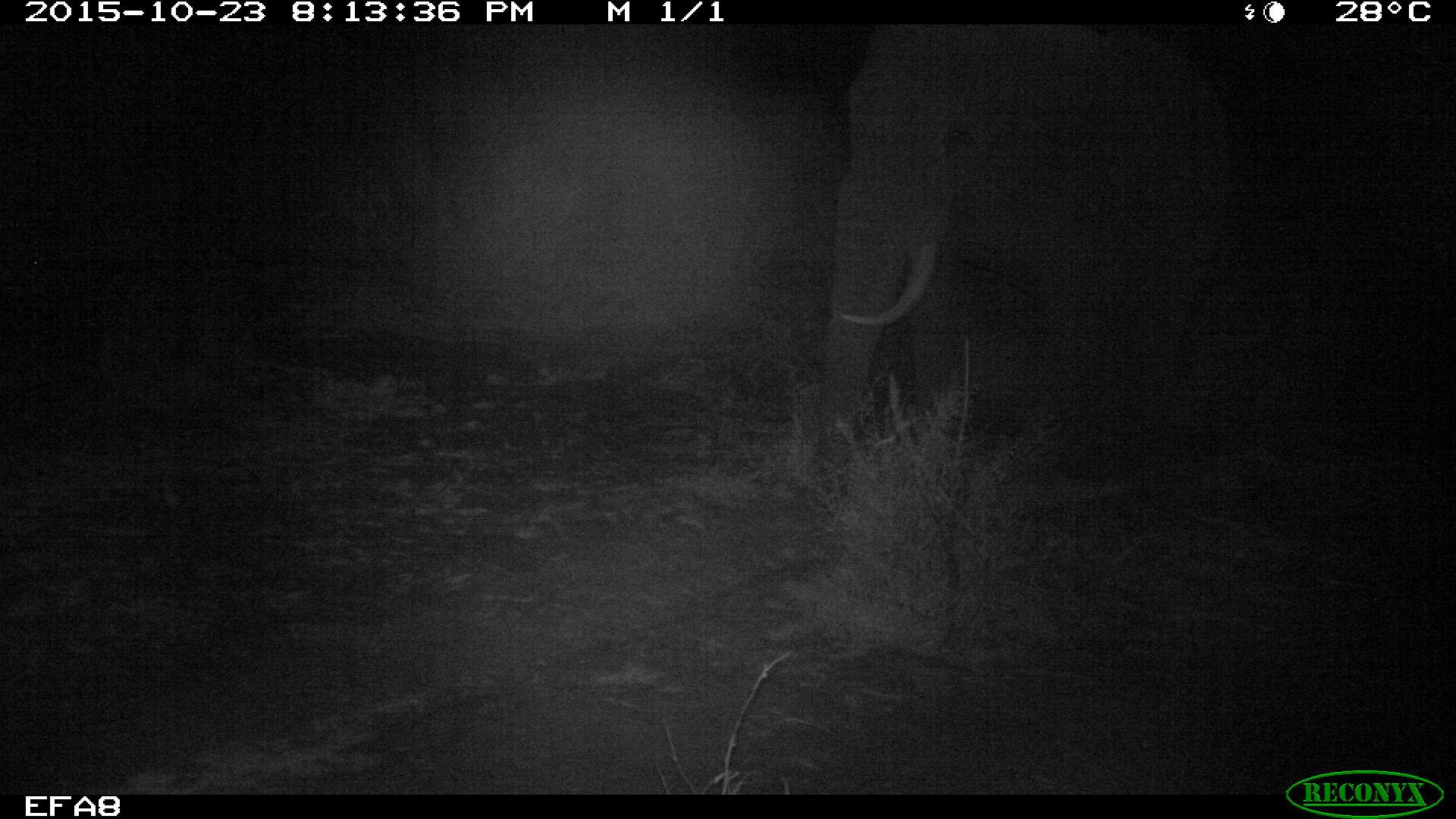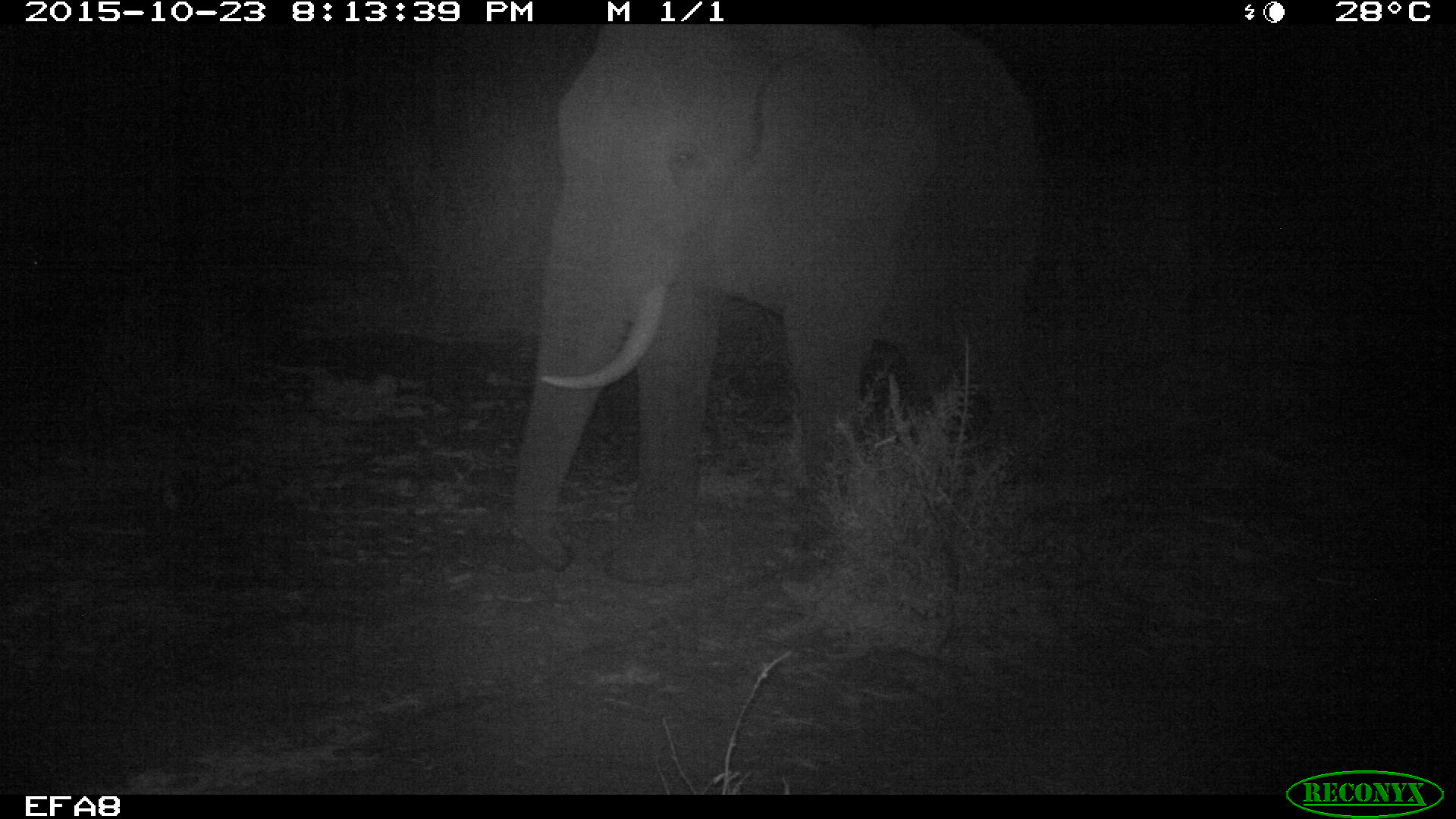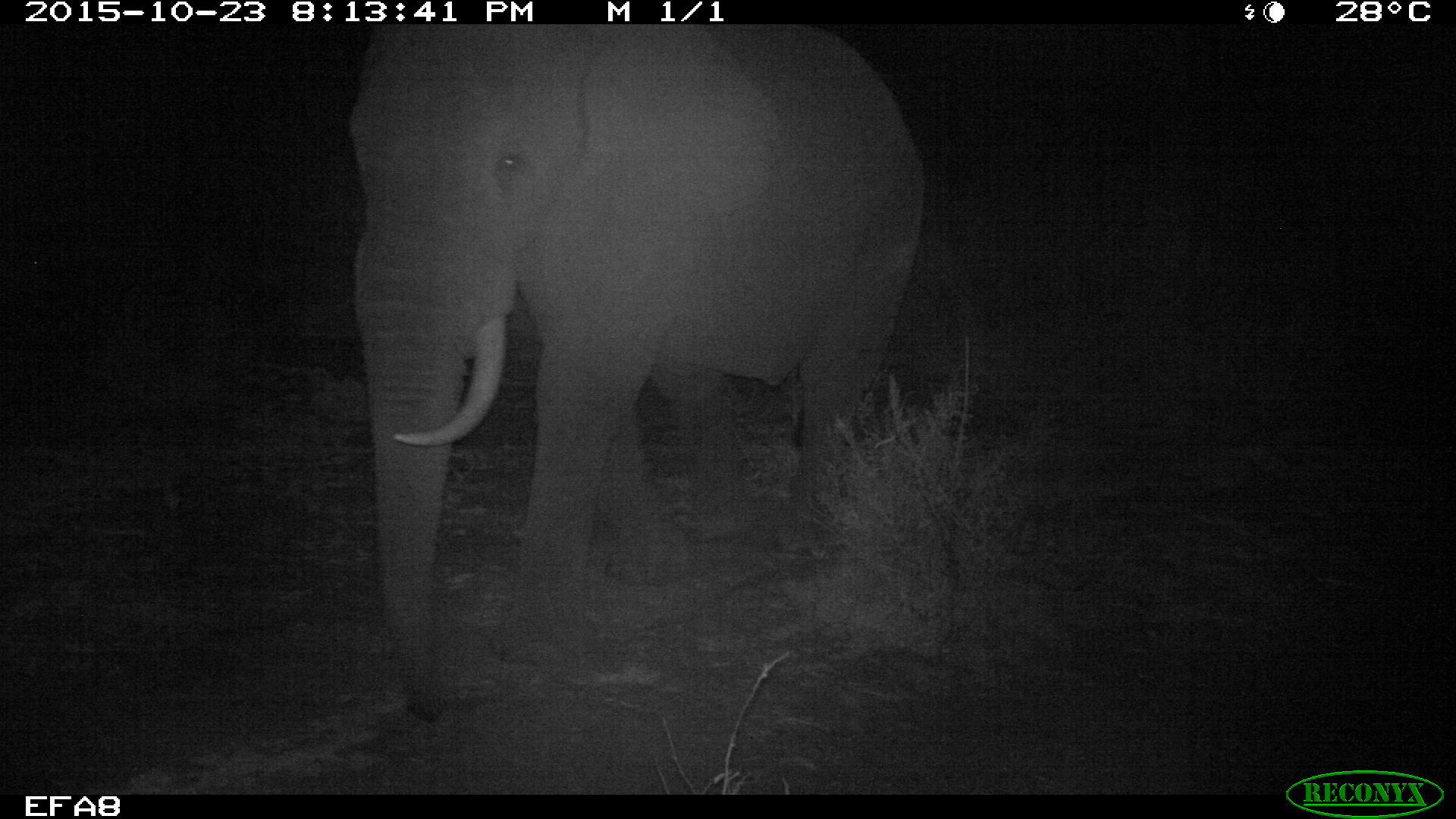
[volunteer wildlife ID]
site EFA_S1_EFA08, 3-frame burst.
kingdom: Animalia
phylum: Chordata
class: Mammalia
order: Proboscidea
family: Elephantidae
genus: Loxodonta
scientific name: Loxodonta africana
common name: african bush elephant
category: elephant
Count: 1.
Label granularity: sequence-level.